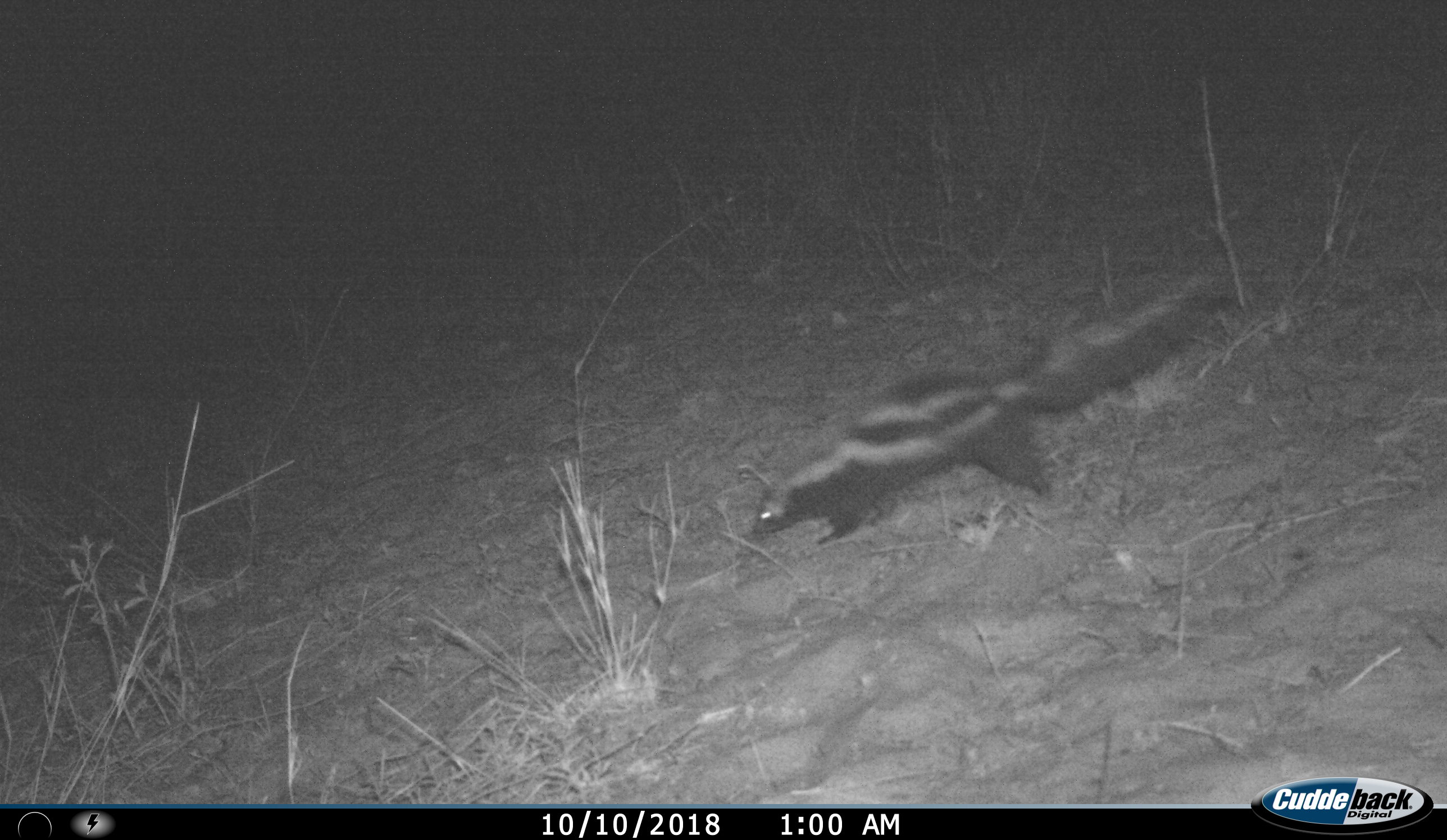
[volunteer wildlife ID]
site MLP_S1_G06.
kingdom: Animalia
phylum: Chordata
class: Mammalia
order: Carnivora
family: Mustelidae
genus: Ictonyx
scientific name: Ictonyx striatus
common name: zorilla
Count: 1.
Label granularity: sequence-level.